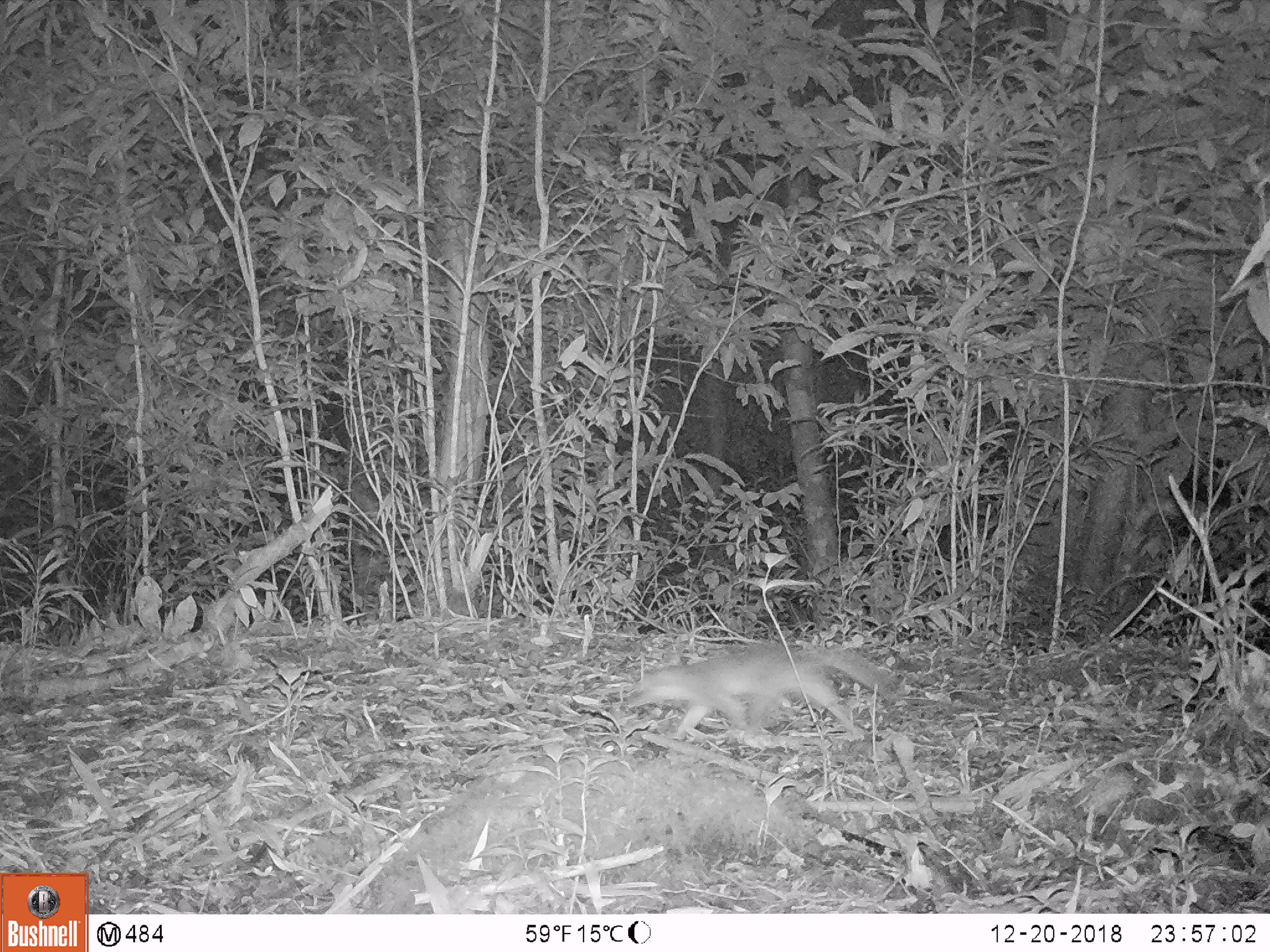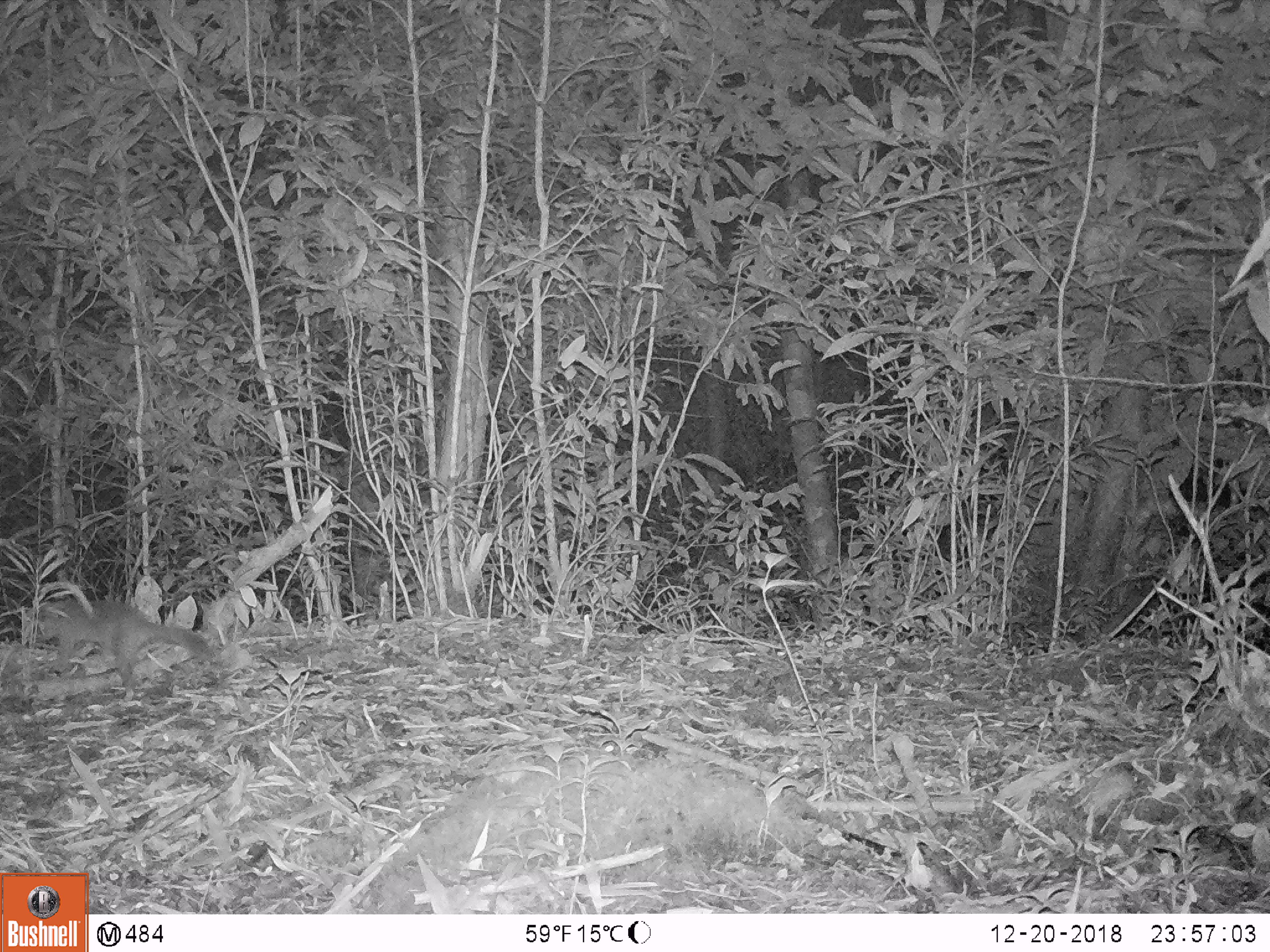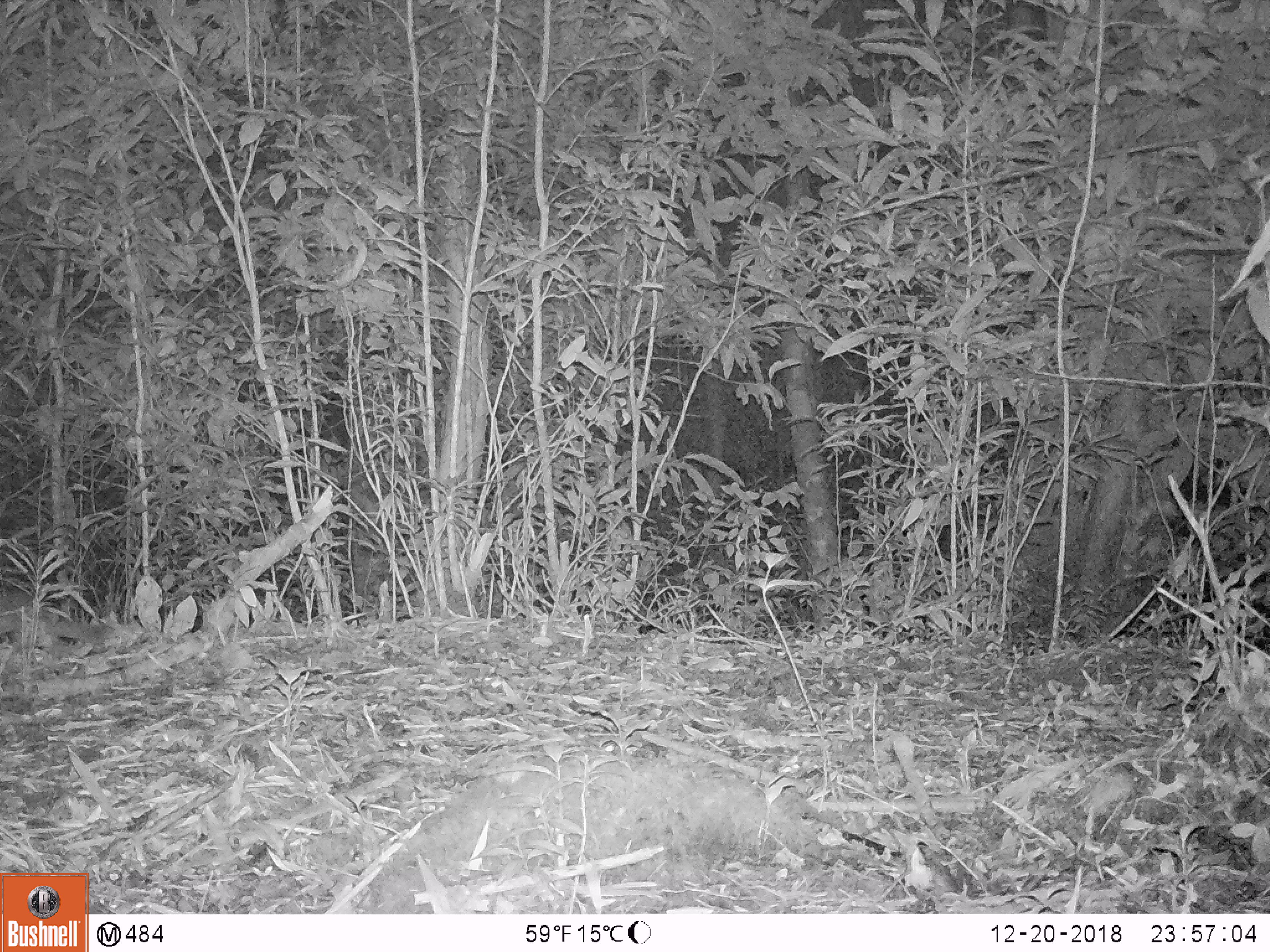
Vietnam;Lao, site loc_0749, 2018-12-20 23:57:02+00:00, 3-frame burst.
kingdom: Animalia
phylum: Chordata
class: Mammalia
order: Carnivora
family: Mustelidae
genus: Melogale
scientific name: Melogale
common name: ferret badger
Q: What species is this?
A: Ferret badger (Melogale).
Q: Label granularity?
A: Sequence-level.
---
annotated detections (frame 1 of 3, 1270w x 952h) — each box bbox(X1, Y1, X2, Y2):
ferret badger: bbox(626, 642, 899, 739)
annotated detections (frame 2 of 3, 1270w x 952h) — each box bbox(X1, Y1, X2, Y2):
ferret badger: bbox(35, 600, 213, 702)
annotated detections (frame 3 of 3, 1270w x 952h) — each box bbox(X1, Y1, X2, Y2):
ferret badger: bbox(0, 583, 109, 639)